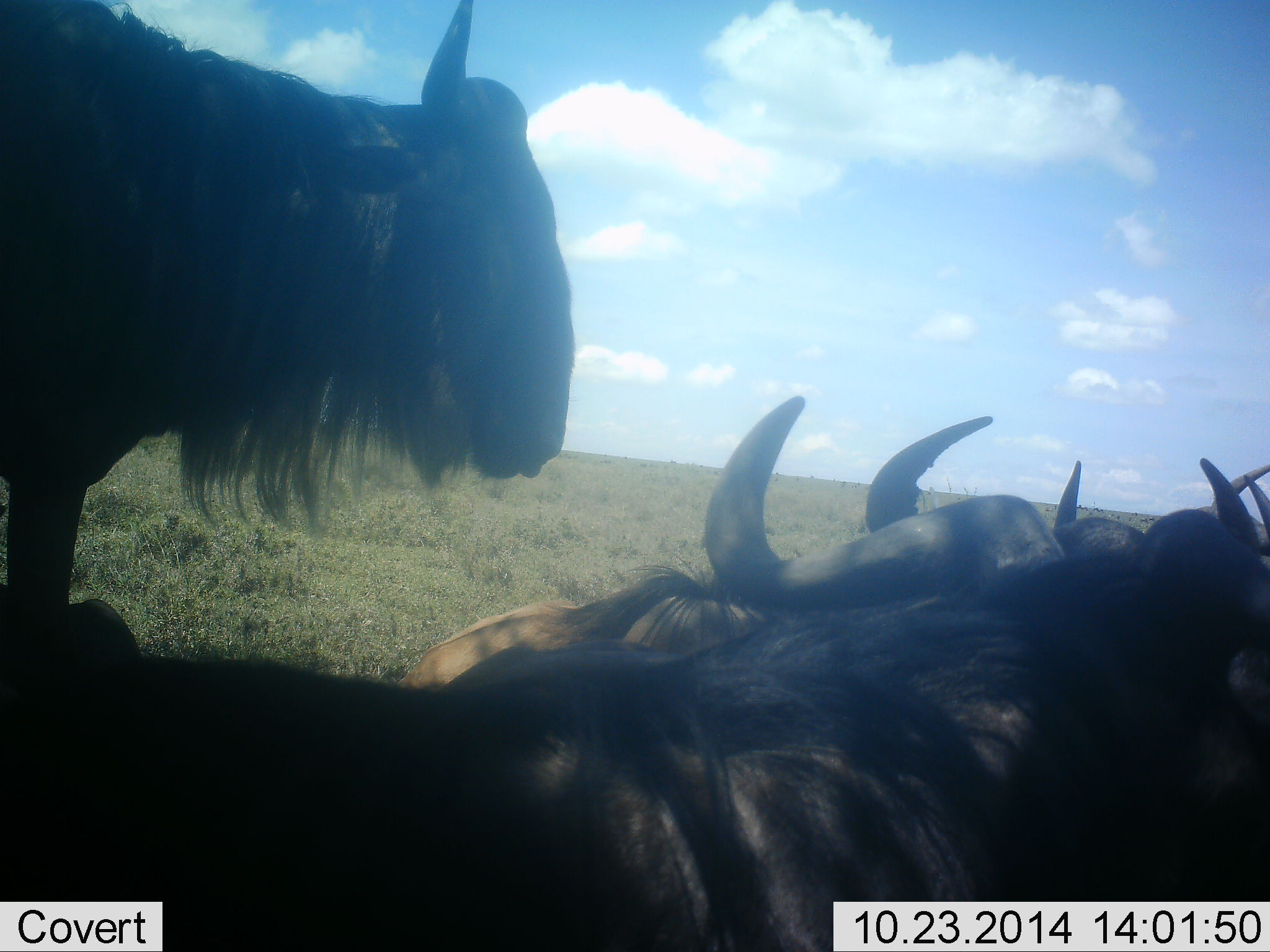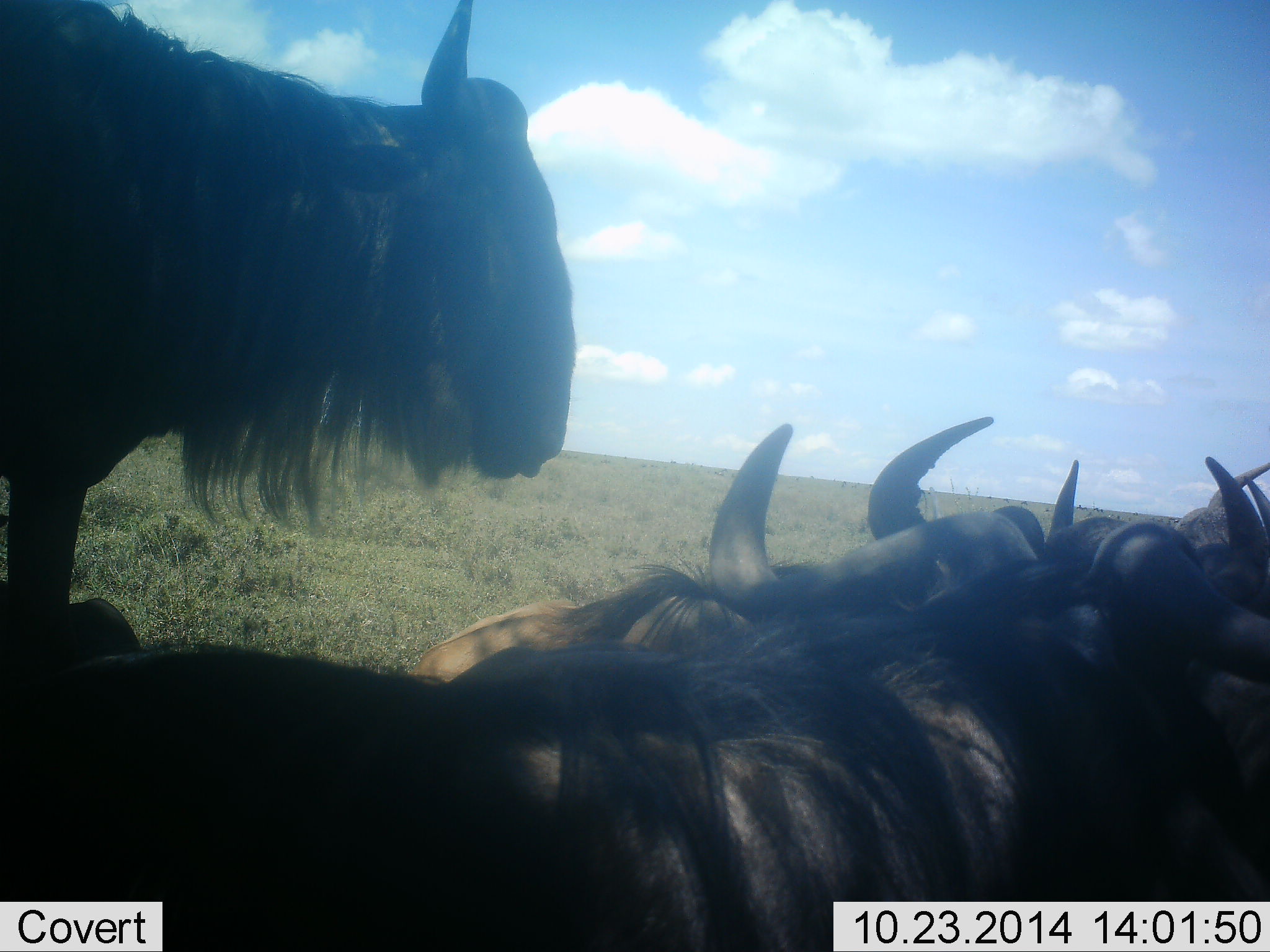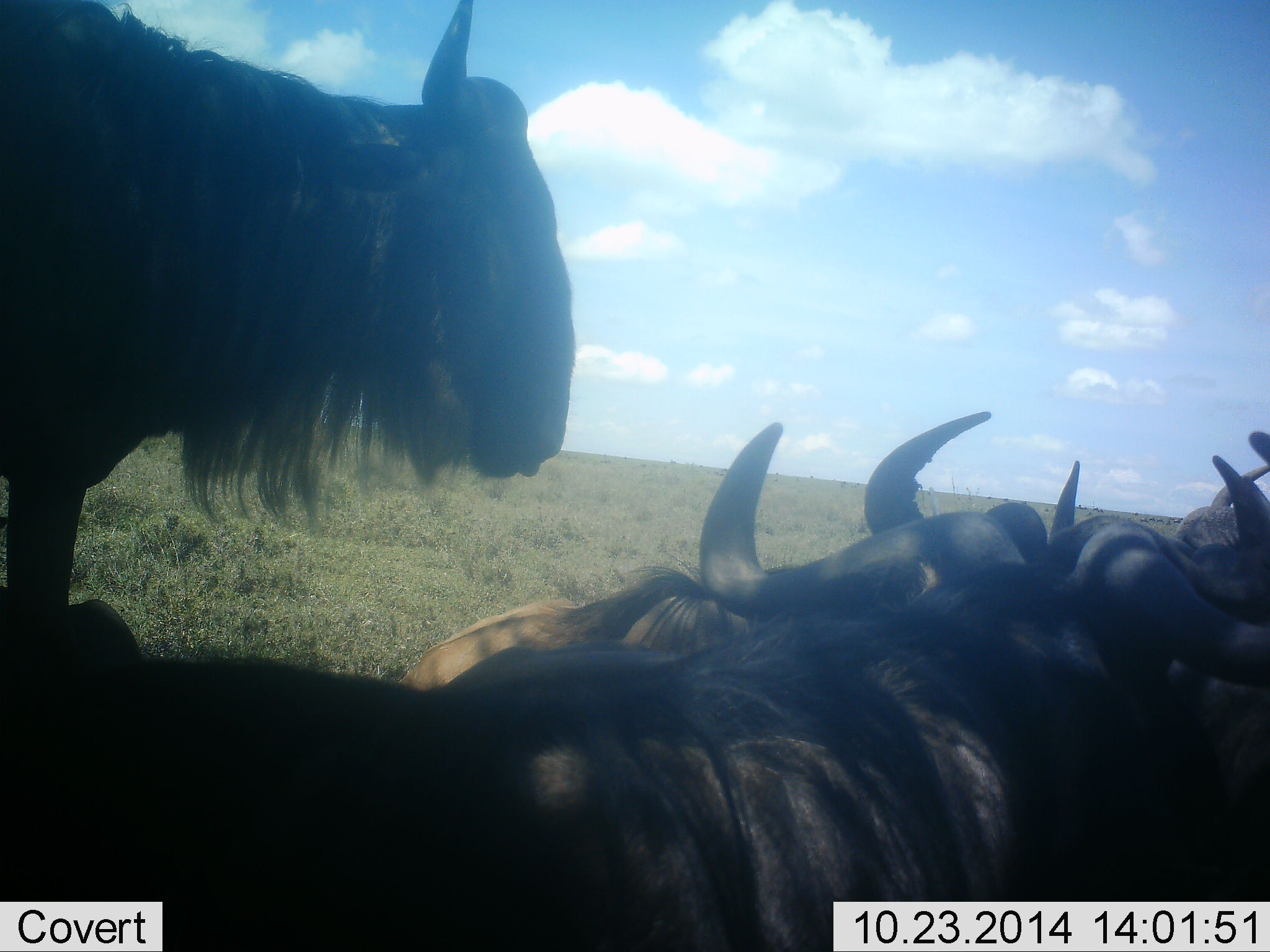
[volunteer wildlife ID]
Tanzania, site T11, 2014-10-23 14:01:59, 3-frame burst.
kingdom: Animalia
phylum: Chordata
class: Mammalia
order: Artiodactyla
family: Bovidae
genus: Connochaetes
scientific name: Connochaetes taurinus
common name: blue wildebeest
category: wildebeest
Wildebeest (blue wildebeest) (Connochaetes taurinus), count 4. Behavior (volunteer vote fractions): standing 80%, resting 90%, moving 0%, interacting 20%. Young present (vote fraction): 0%. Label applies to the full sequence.